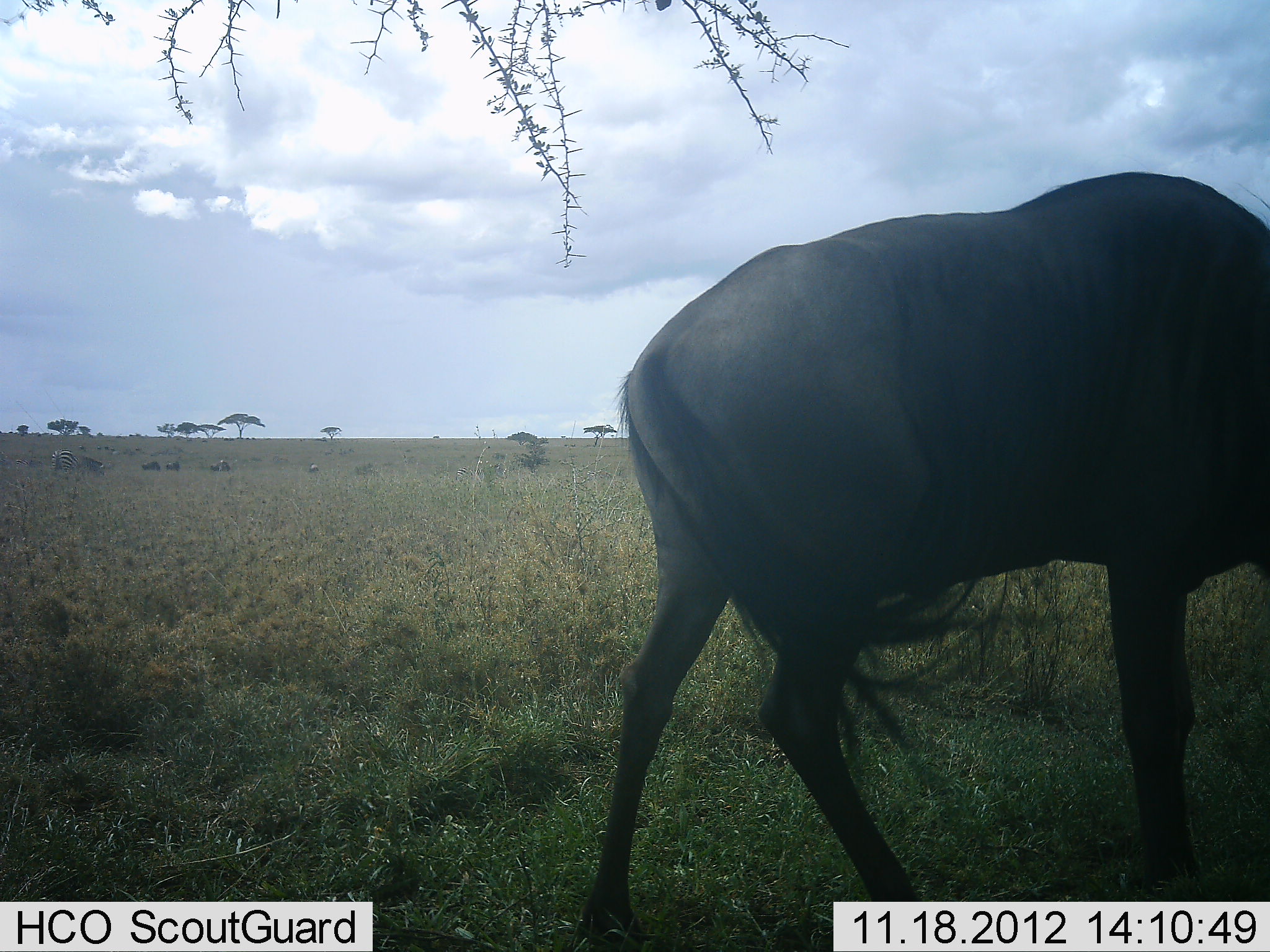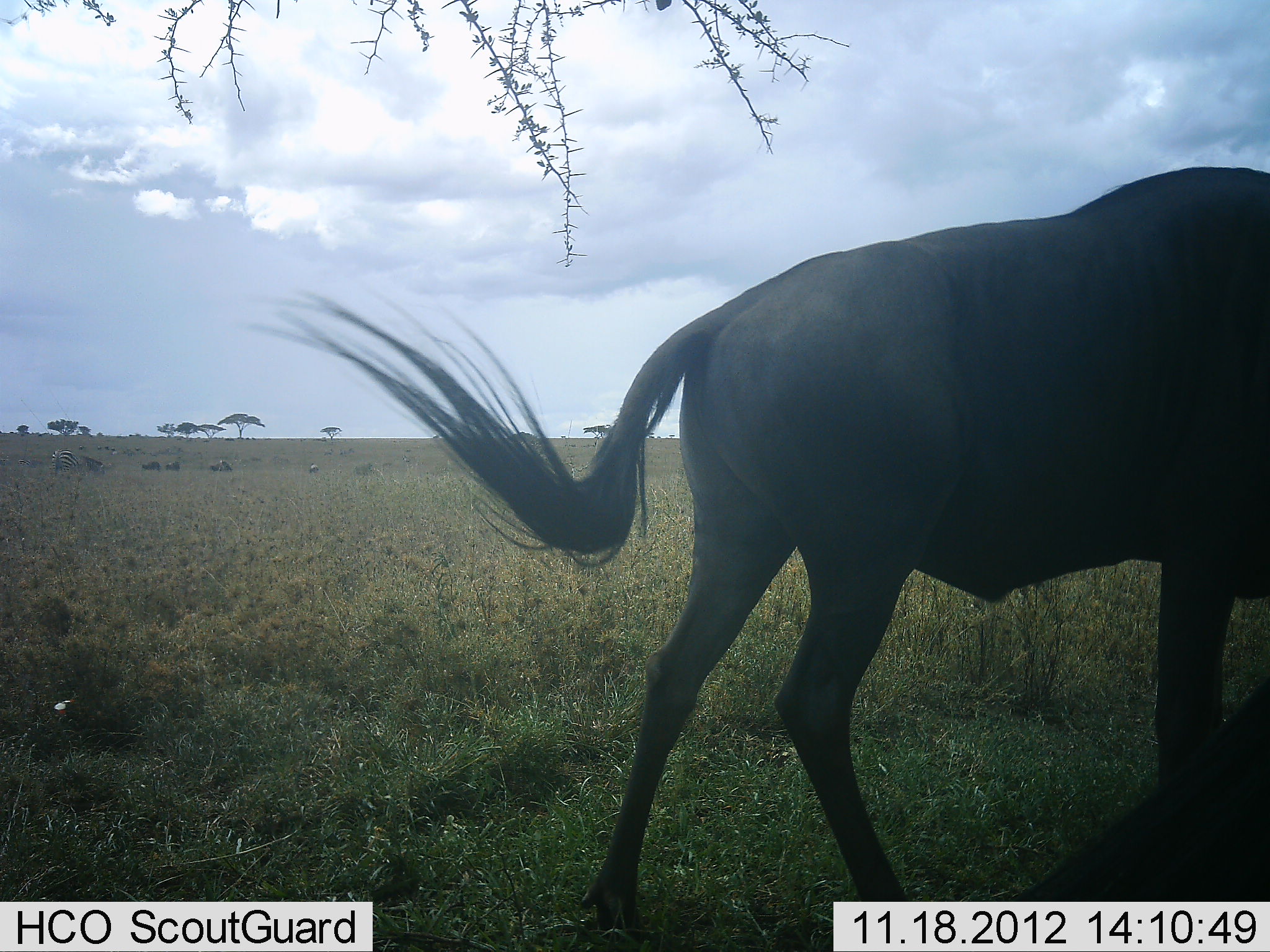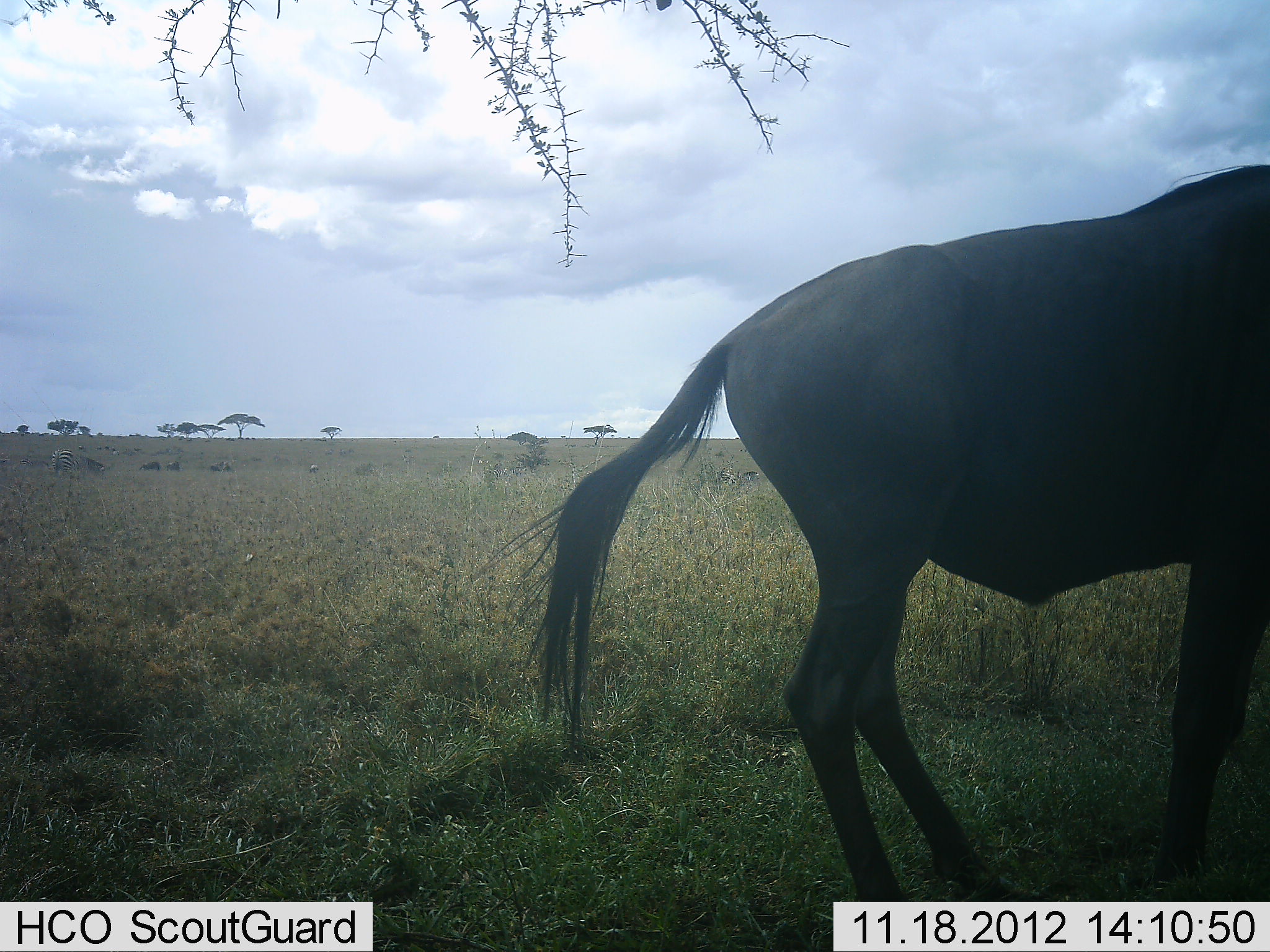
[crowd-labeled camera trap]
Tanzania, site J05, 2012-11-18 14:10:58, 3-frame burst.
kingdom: Animalia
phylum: Chordata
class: Mammalia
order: Artiodactyla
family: Bovidae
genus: Connochaetes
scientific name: Connochaetes taurinus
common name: blue wildebeest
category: wildebeest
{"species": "wildebeest (blue wildebeest) (Connochaetes taurinus)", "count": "2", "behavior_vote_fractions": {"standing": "60%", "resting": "13%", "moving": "40%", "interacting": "0%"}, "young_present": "0%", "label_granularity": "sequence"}